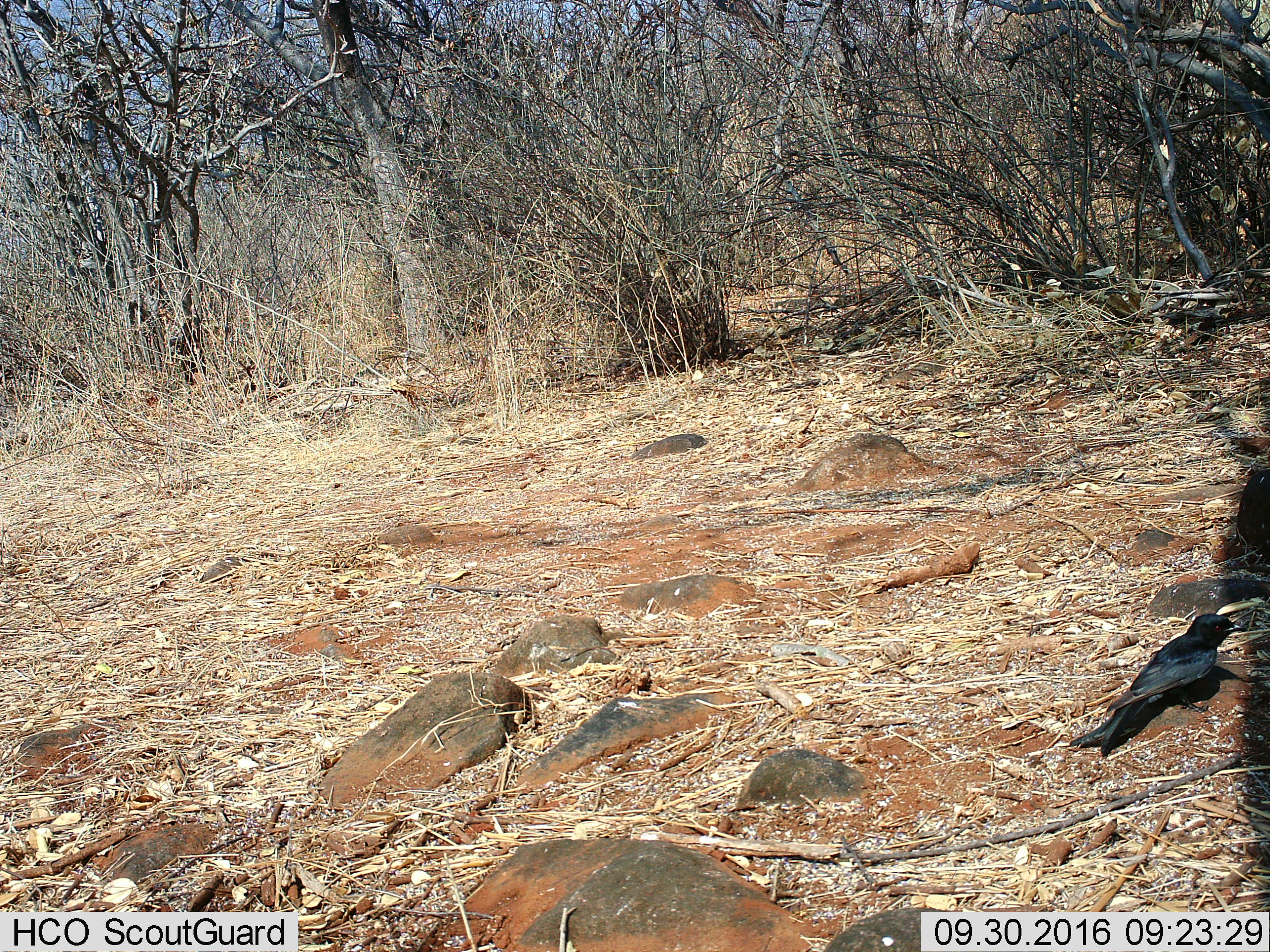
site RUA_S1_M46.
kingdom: Animalia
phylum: Chordata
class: Aves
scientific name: Aves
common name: bird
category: birdother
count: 1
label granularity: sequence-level